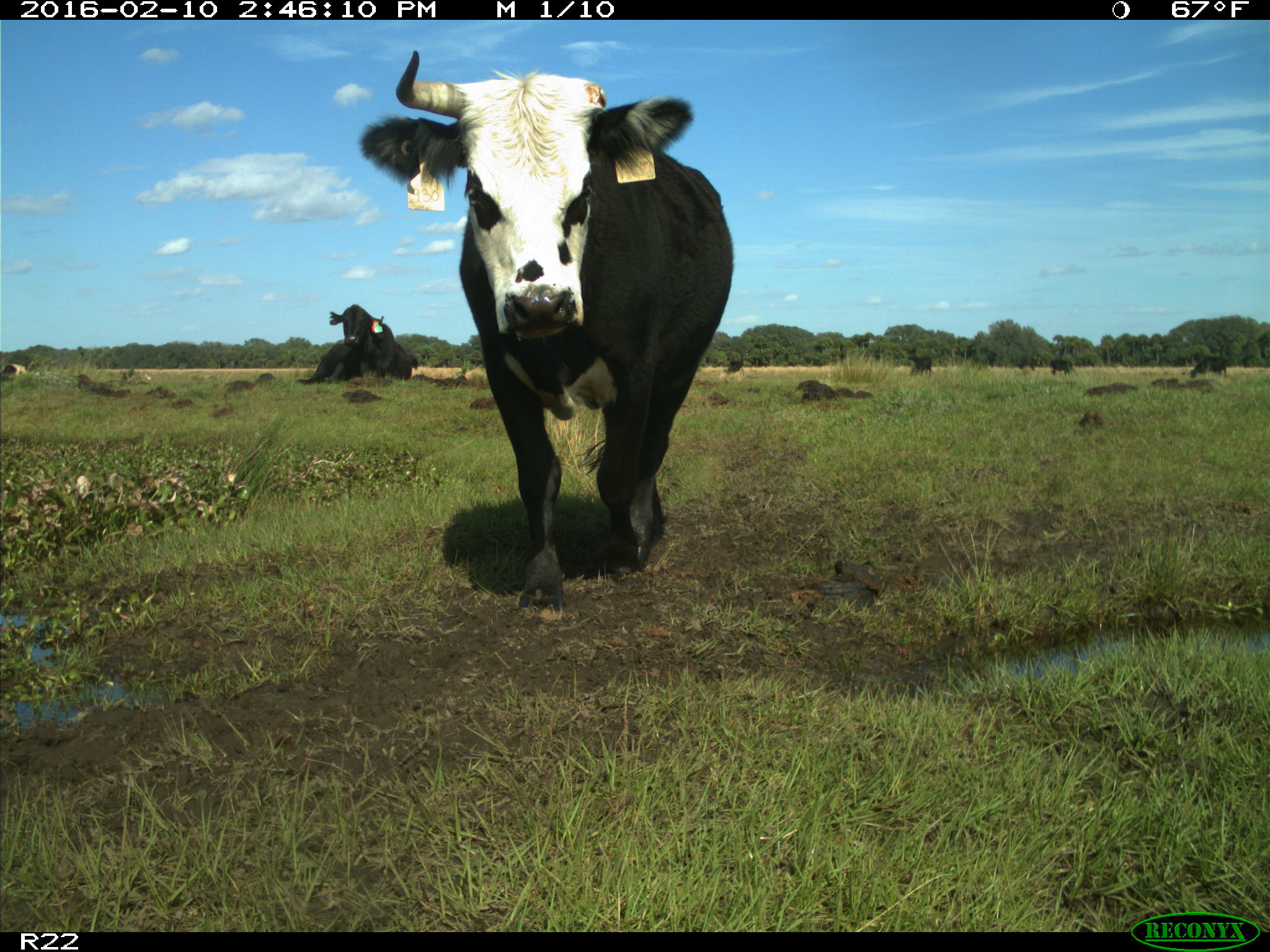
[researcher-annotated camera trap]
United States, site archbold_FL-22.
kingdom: Animalia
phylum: Chordata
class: Mammalia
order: Artiodactyla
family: Bovidae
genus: Bos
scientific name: Bos taurus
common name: domestic cow